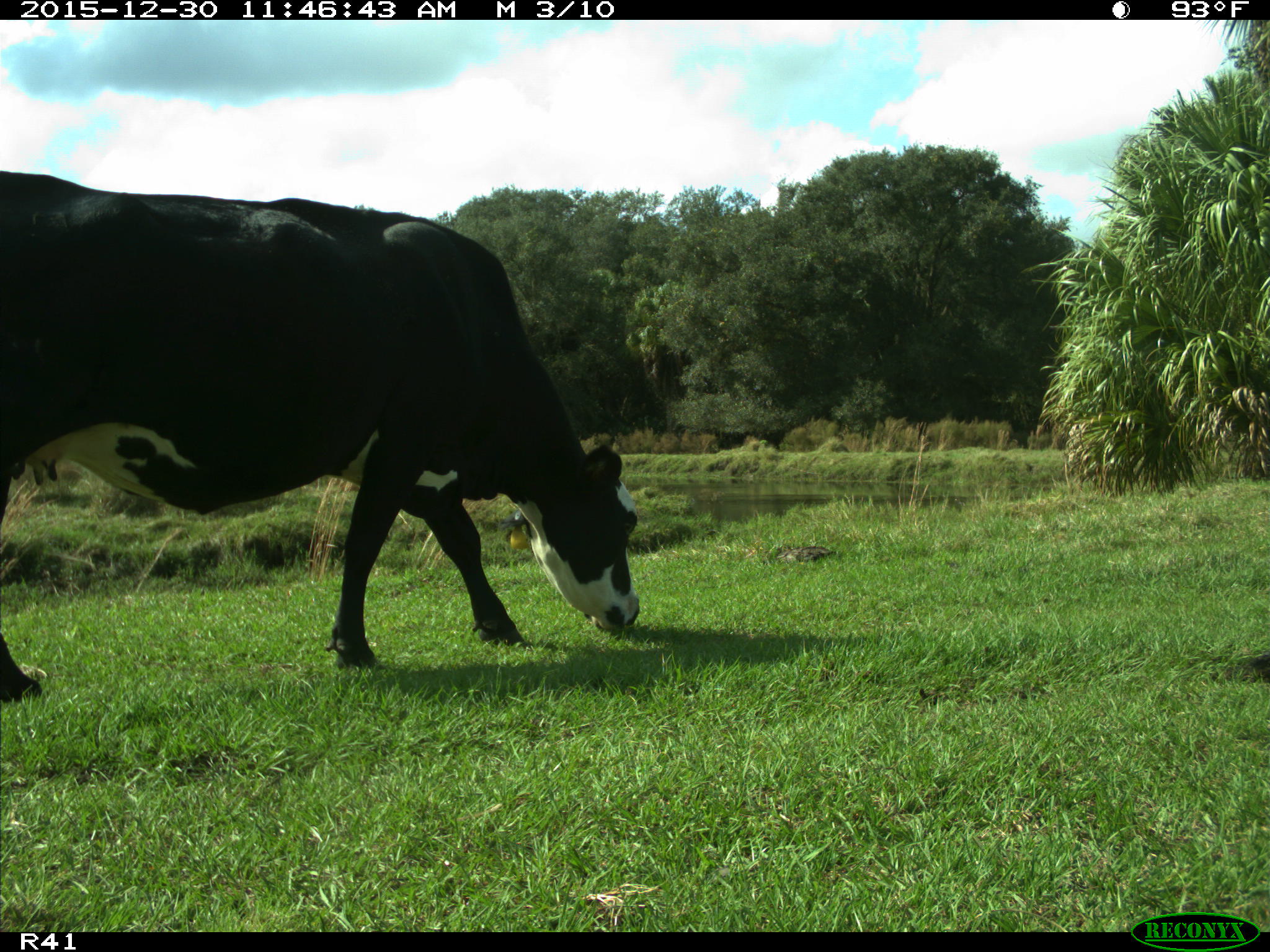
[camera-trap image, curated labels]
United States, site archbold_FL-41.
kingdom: Animalia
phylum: Chordata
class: Mammalia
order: Artiodactyla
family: Bovidae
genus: Bos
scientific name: Bos taurus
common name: domestic cow